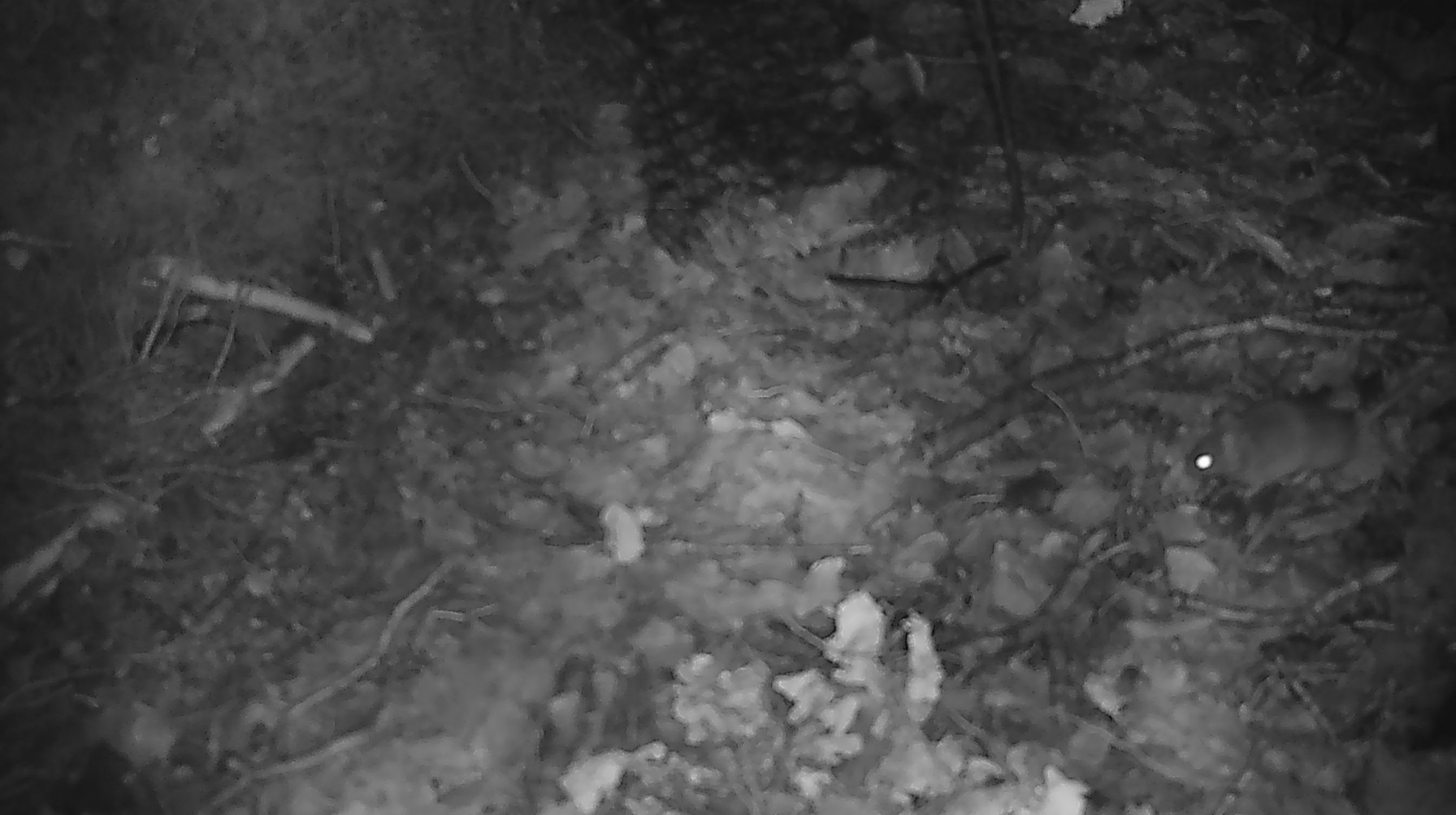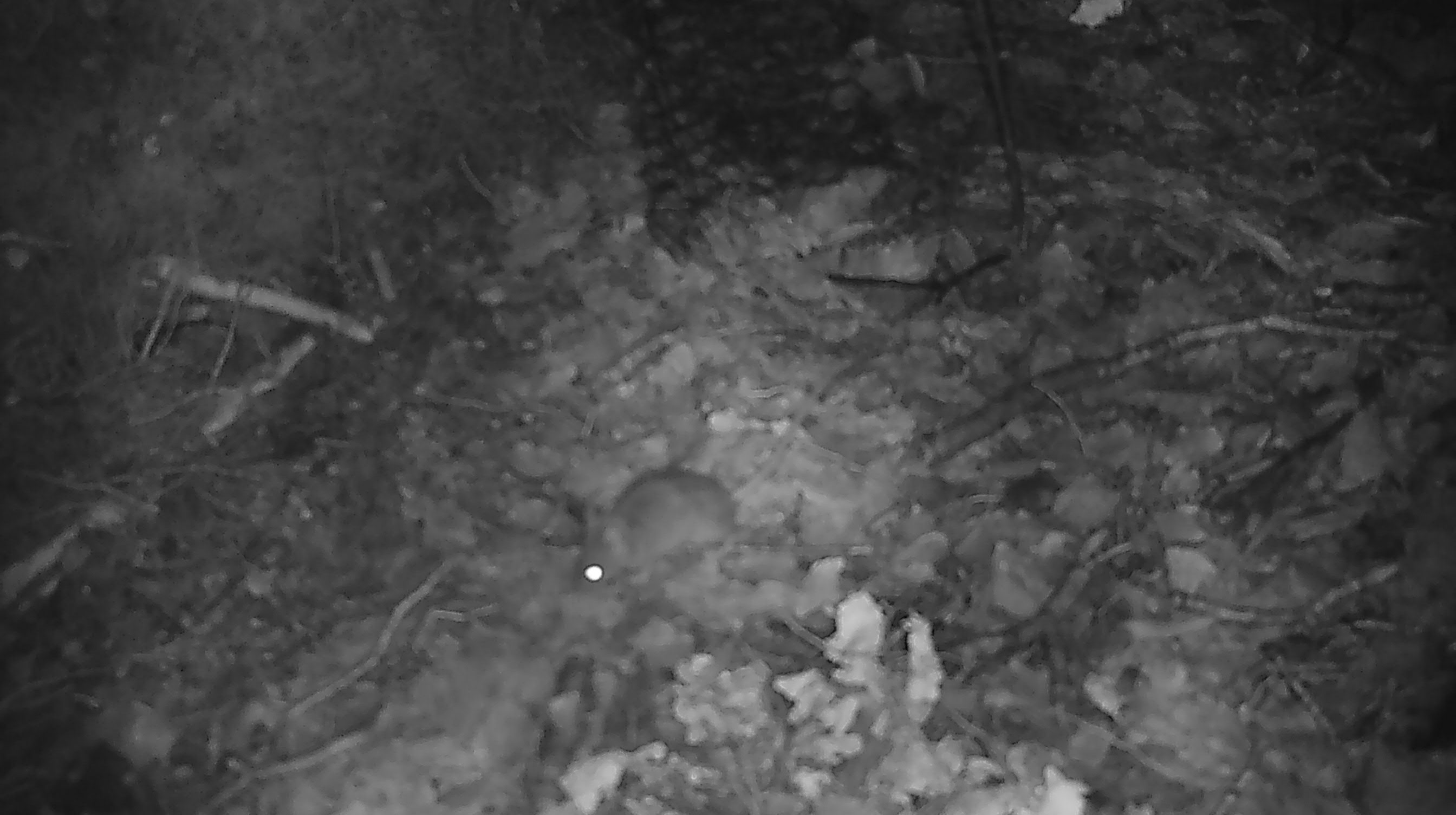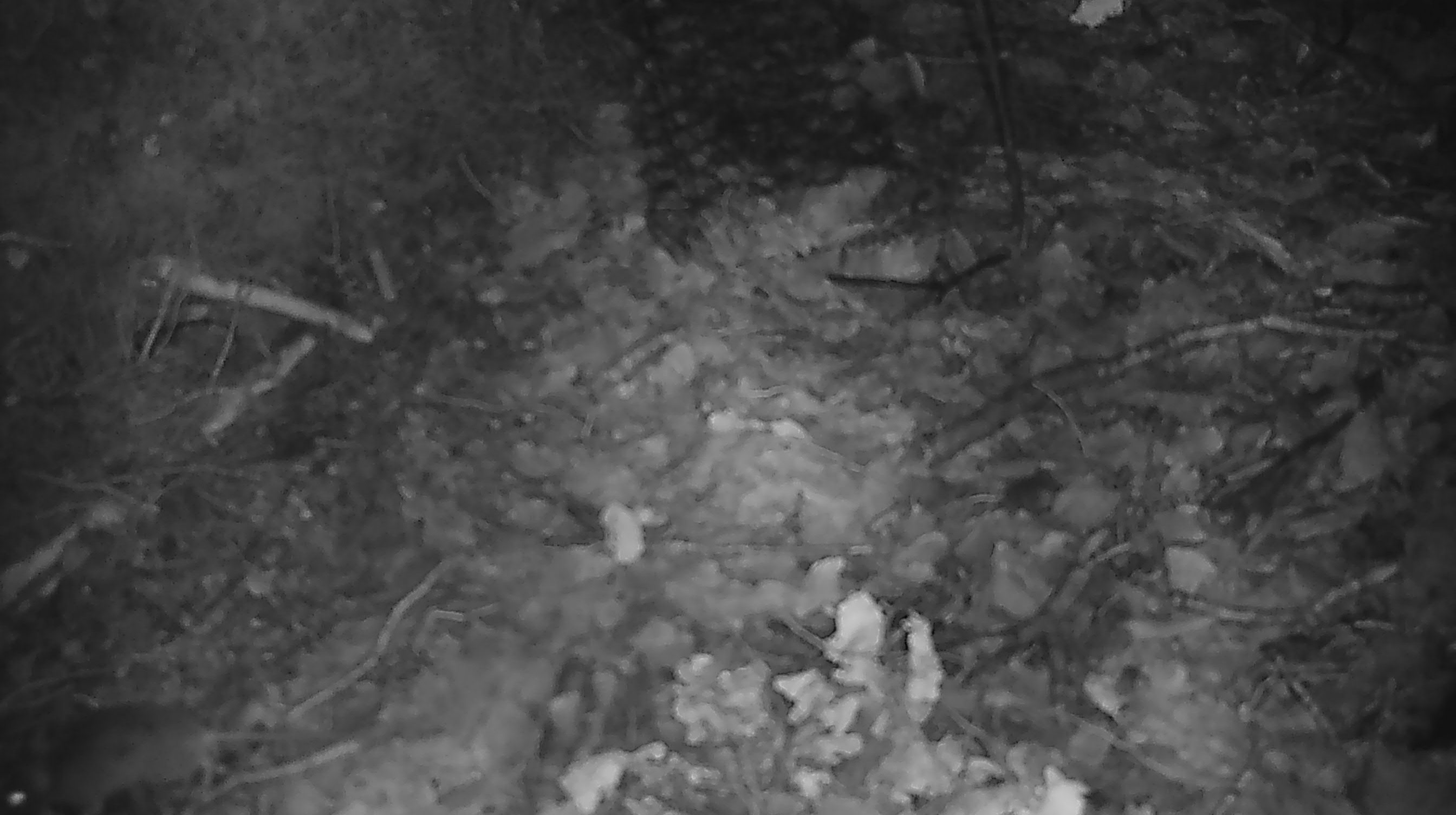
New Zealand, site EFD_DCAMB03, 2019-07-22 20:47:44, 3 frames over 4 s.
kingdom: Animalia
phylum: Chordata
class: Mammalia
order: Rodentia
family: Muridae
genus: Mus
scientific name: Mus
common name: mouse